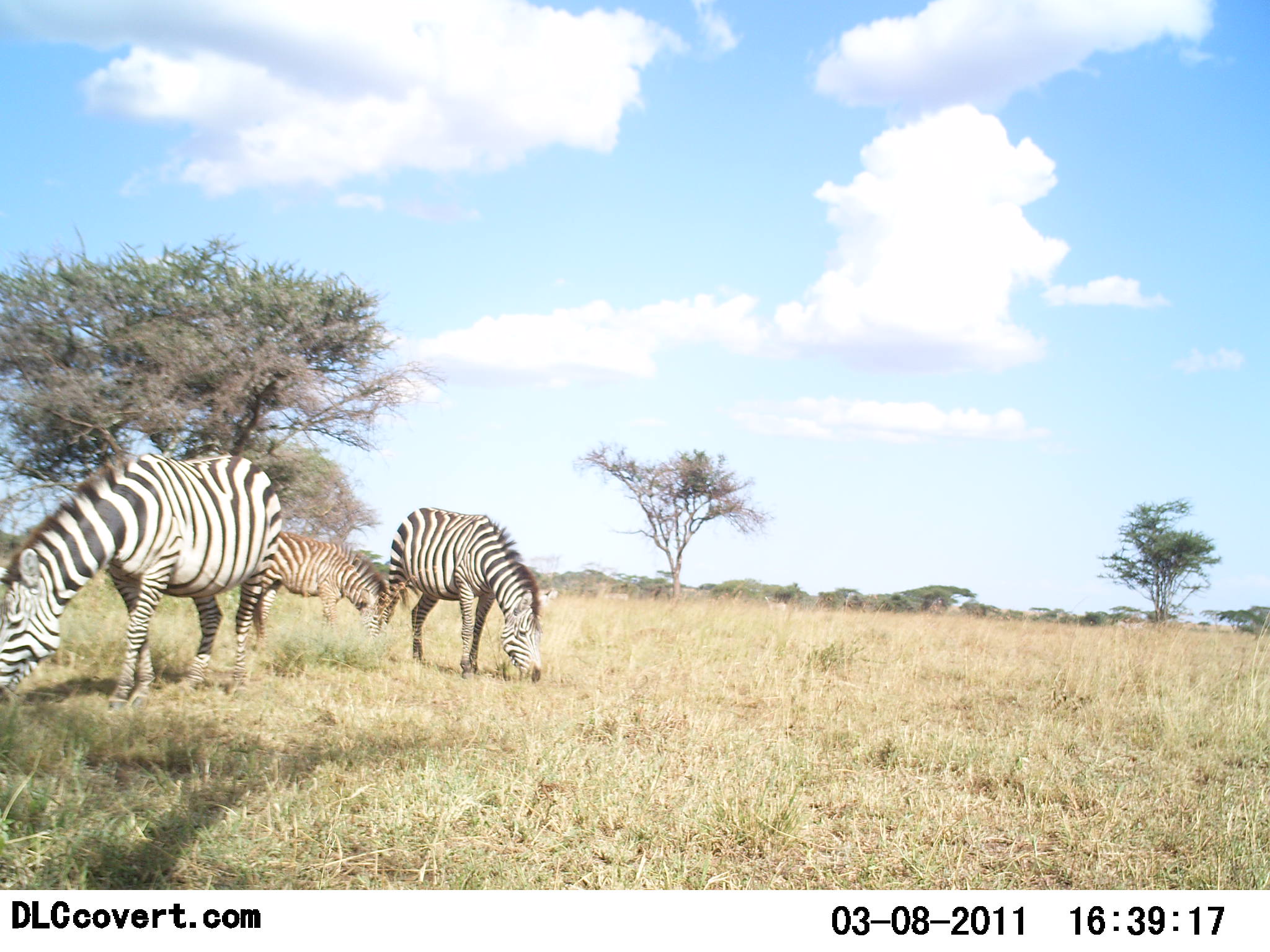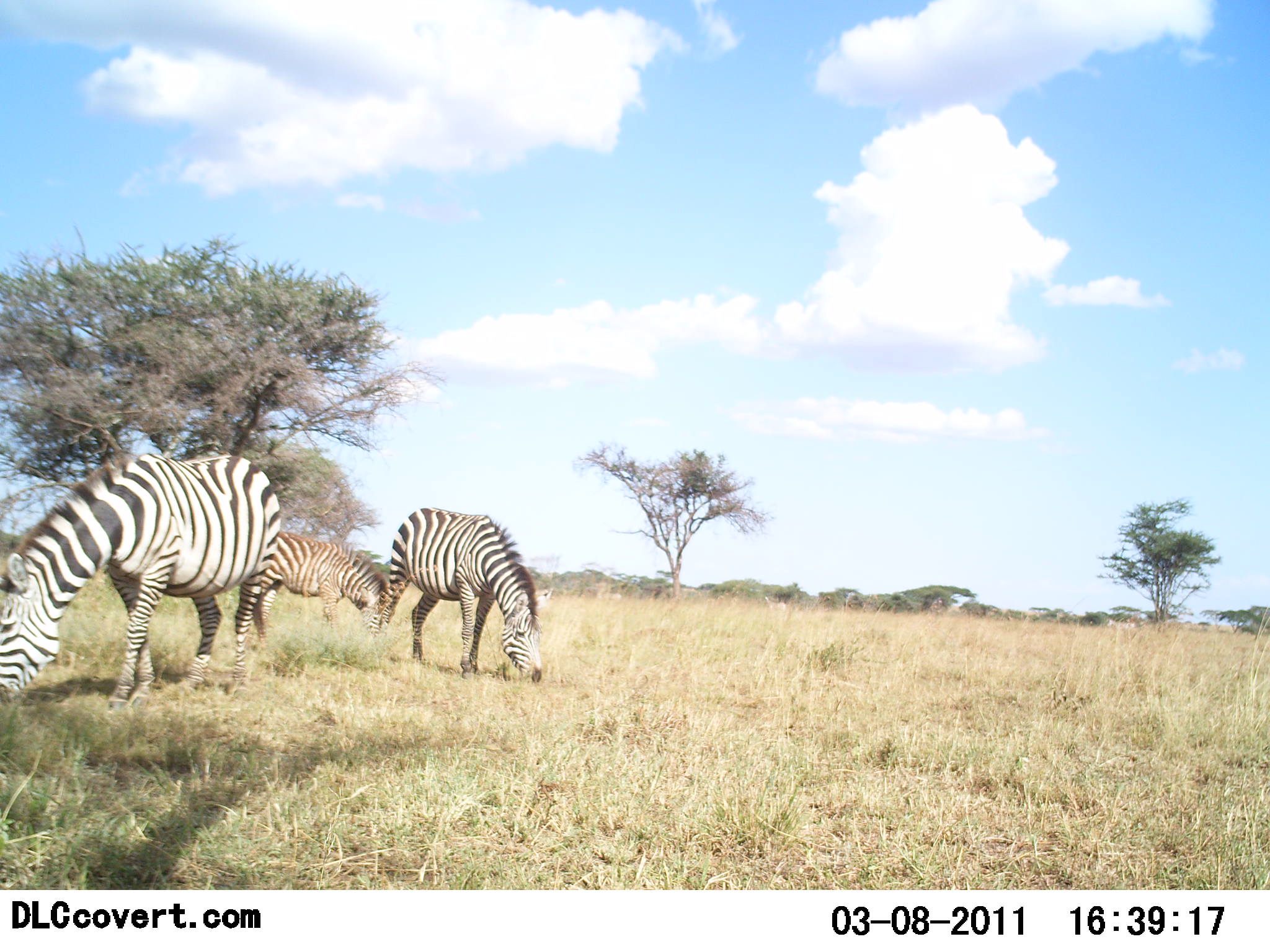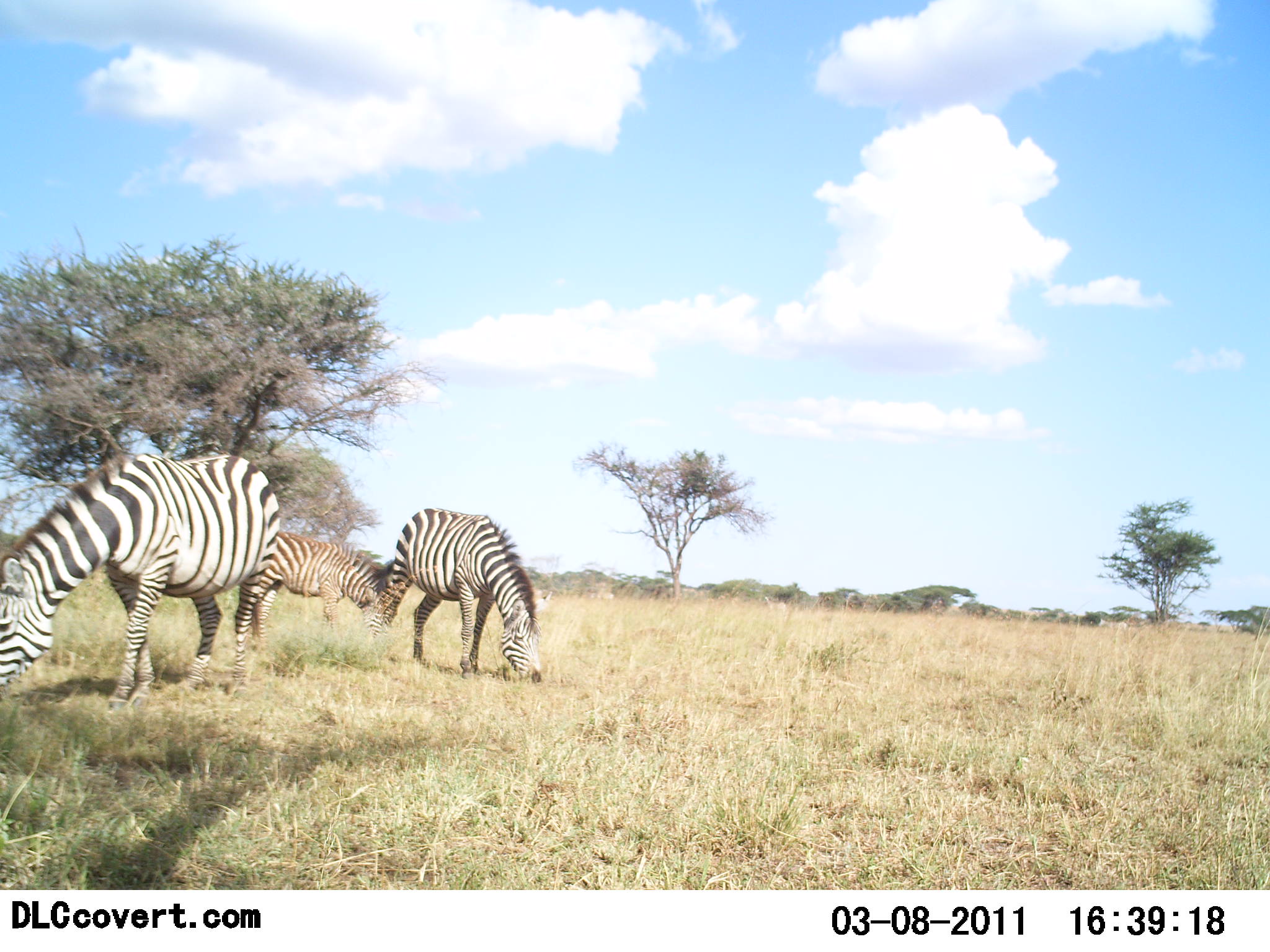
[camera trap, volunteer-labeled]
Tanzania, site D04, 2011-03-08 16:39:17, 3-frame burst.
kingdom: Animalia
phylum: Chordata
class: Mammalia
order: Perissodactyla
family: Equidae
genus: Equus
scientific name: Equus quagga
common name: plains zebra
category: zebra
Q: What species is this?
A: Zebra (plains zebra) (Equus quagga).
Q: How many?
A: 3.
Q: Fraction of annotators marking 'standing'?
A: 14%.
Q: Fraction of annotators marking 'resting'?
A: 0%.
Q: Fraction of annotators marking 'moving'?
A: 0%.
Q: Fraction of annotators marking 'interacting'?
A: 0%.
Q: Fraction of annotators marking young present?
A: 7%.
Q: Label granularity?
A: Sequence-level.